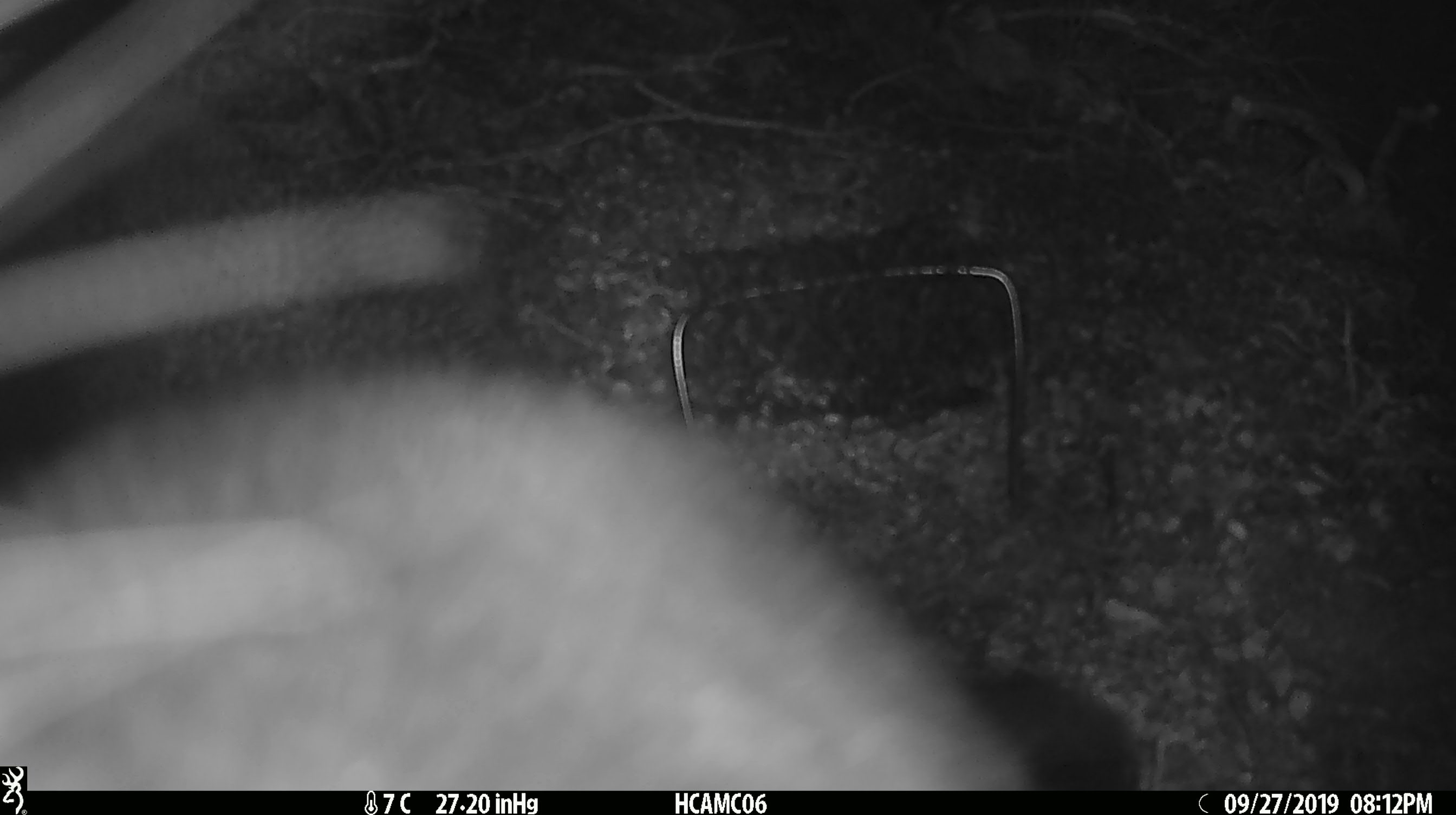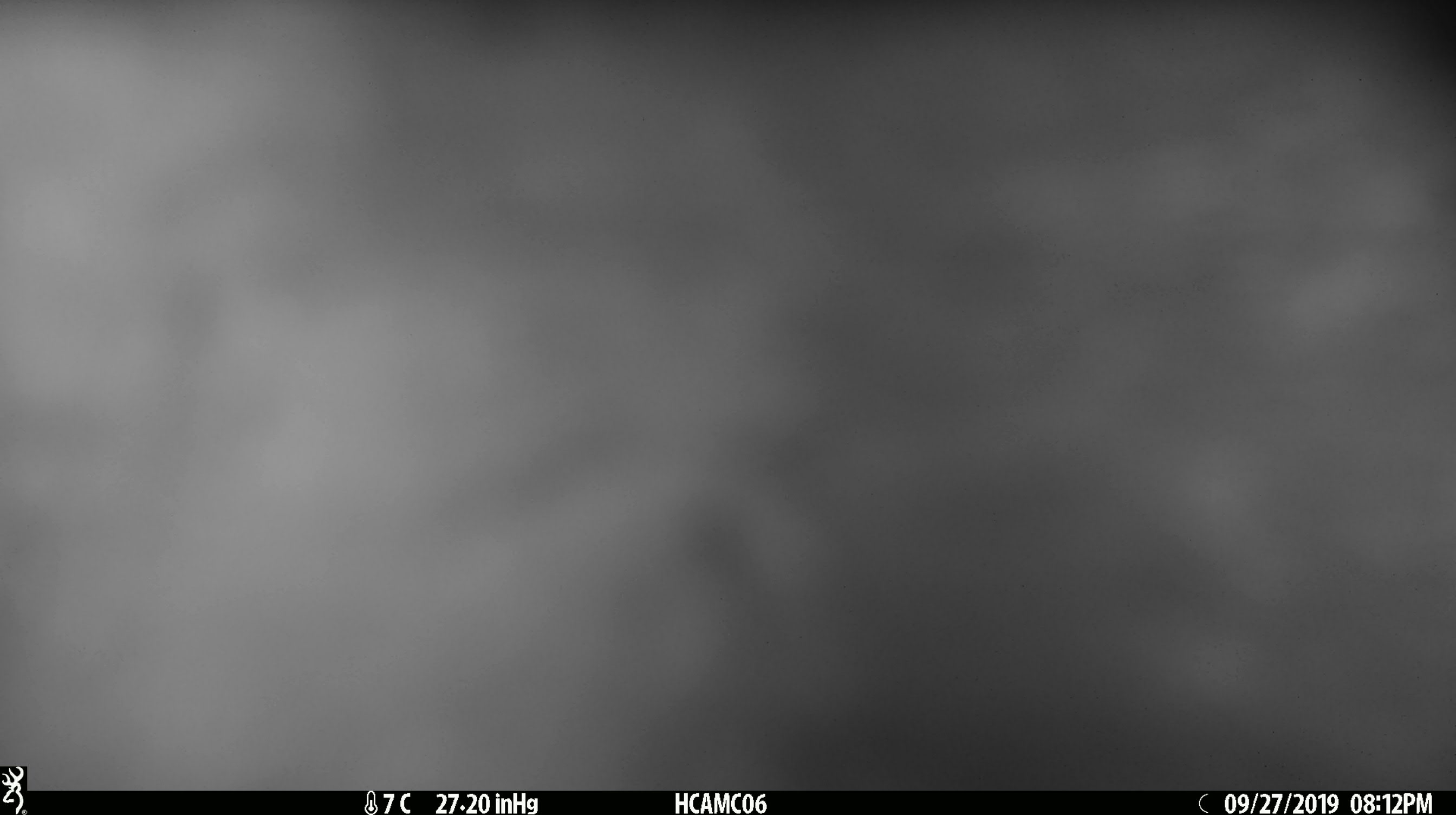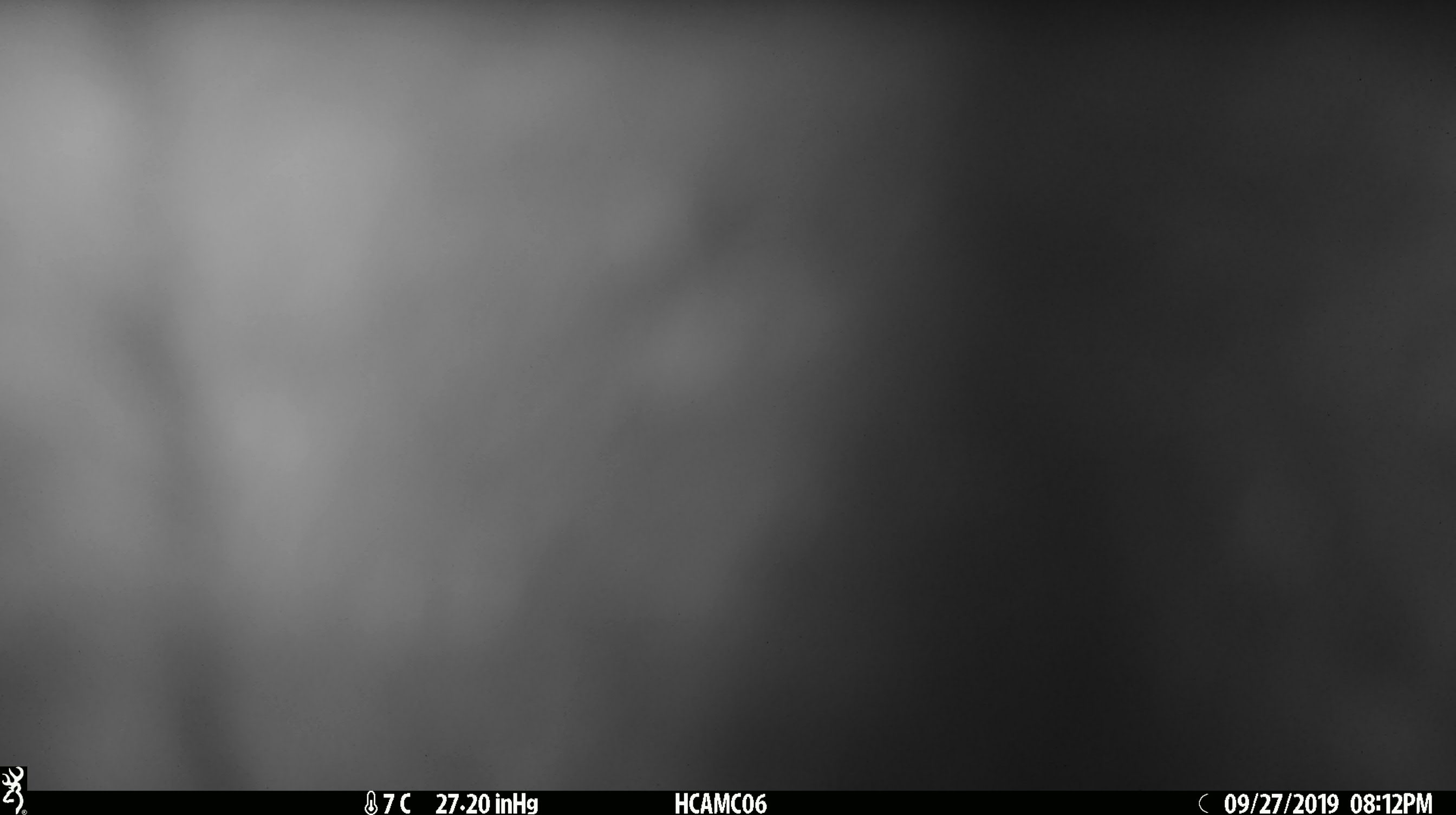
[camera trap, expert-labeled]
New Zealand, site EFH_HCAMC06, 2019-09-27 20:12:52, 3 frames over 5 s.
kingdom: Animalia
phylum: Chordata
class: Mammalia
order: Diprotodontia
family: Phalangeridae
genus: Trichosurus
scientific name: Trichosurus vulpecula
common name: common brushtail possum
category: possum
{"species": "possum (common brushtail possum) (Trichosurus vulpecula)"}